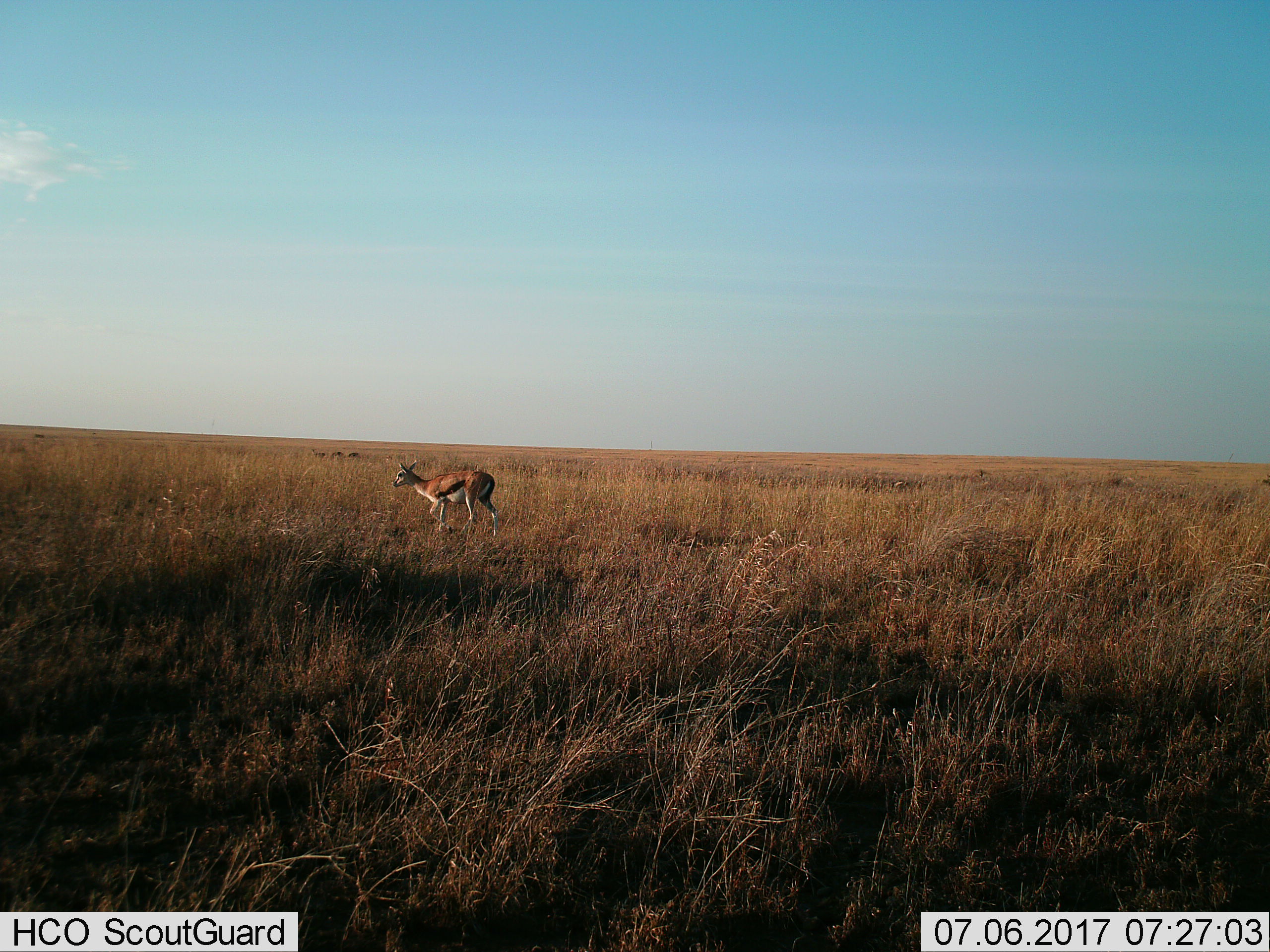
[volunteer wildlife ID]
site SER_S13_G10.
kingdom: Animalia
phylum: Chordata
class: Mammalia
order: Artiodactyla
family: Bovidae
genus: Eudorcas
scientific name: Eudorcas thomsonii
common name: thomson's gazelle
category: gazellethomsons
Gazellethomsons (thomson's gazelle) (Eudorcas thomsonii), count 1. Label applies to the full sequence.